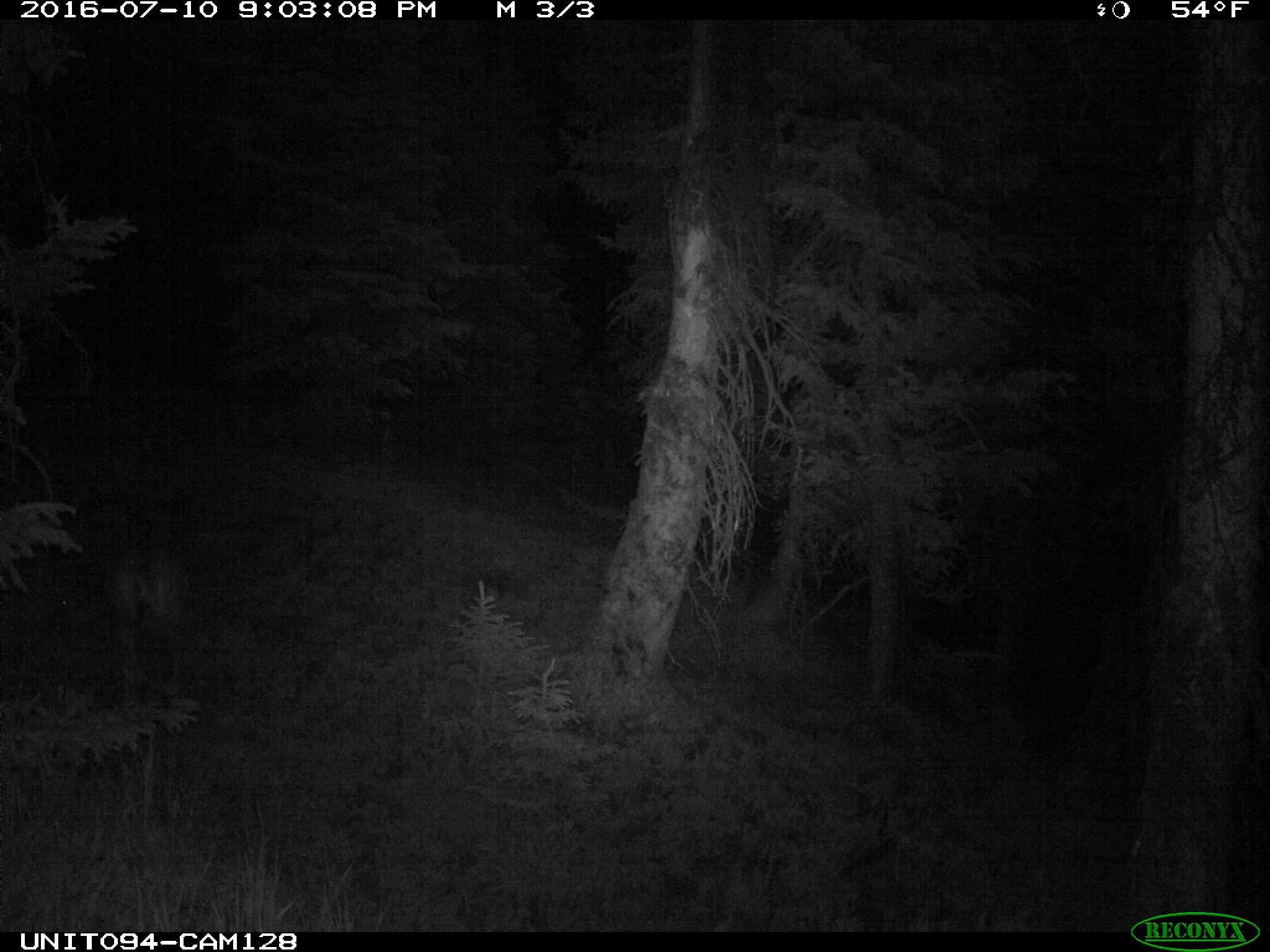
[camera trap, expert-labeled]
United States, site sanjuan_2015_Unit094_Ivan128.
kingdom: Animalia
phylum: Chordata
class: Mammalia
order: Artiodactyla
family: Cervidae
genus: Odocoileus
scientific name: Odocoileus hemionus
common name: mule deer